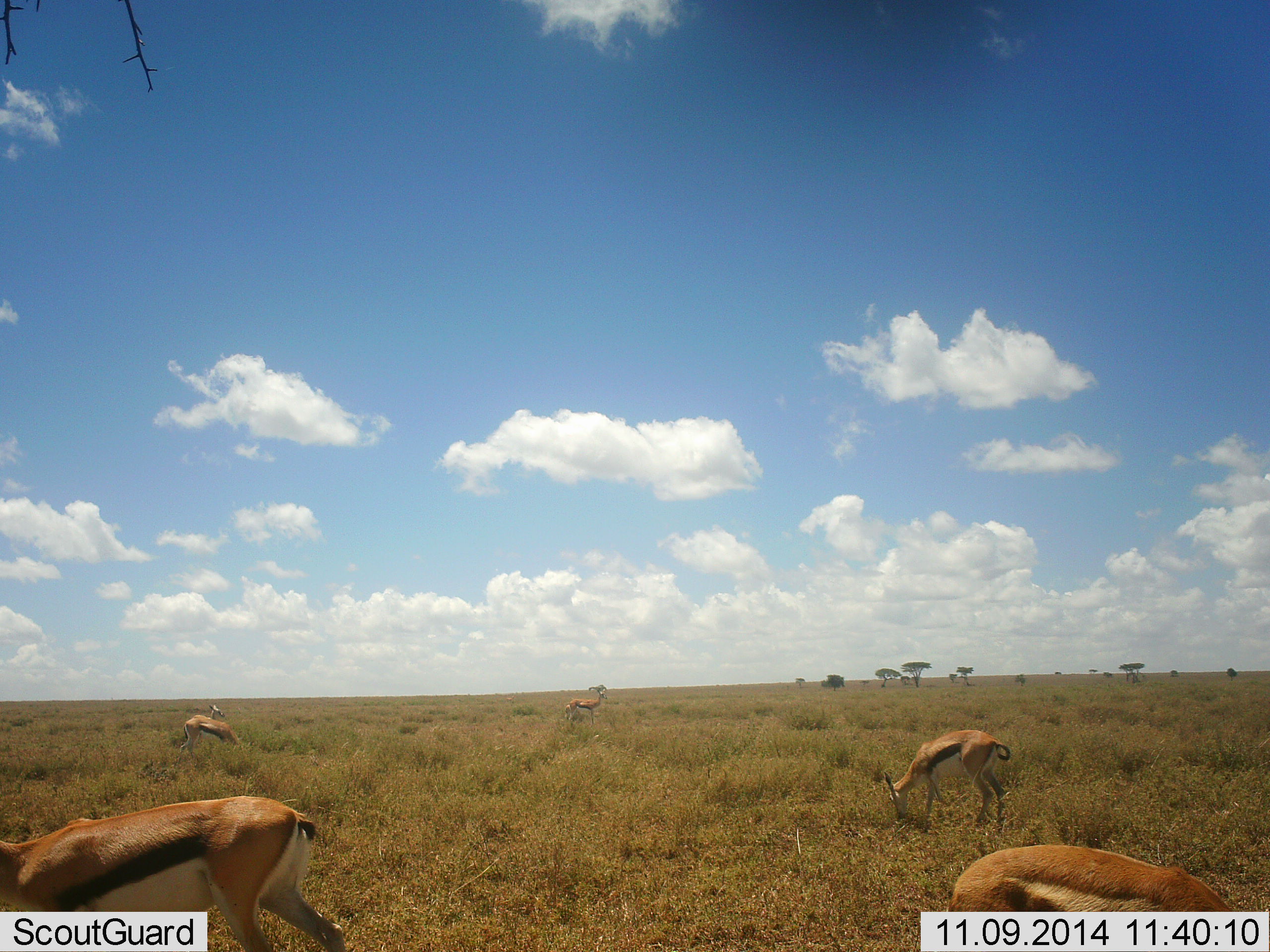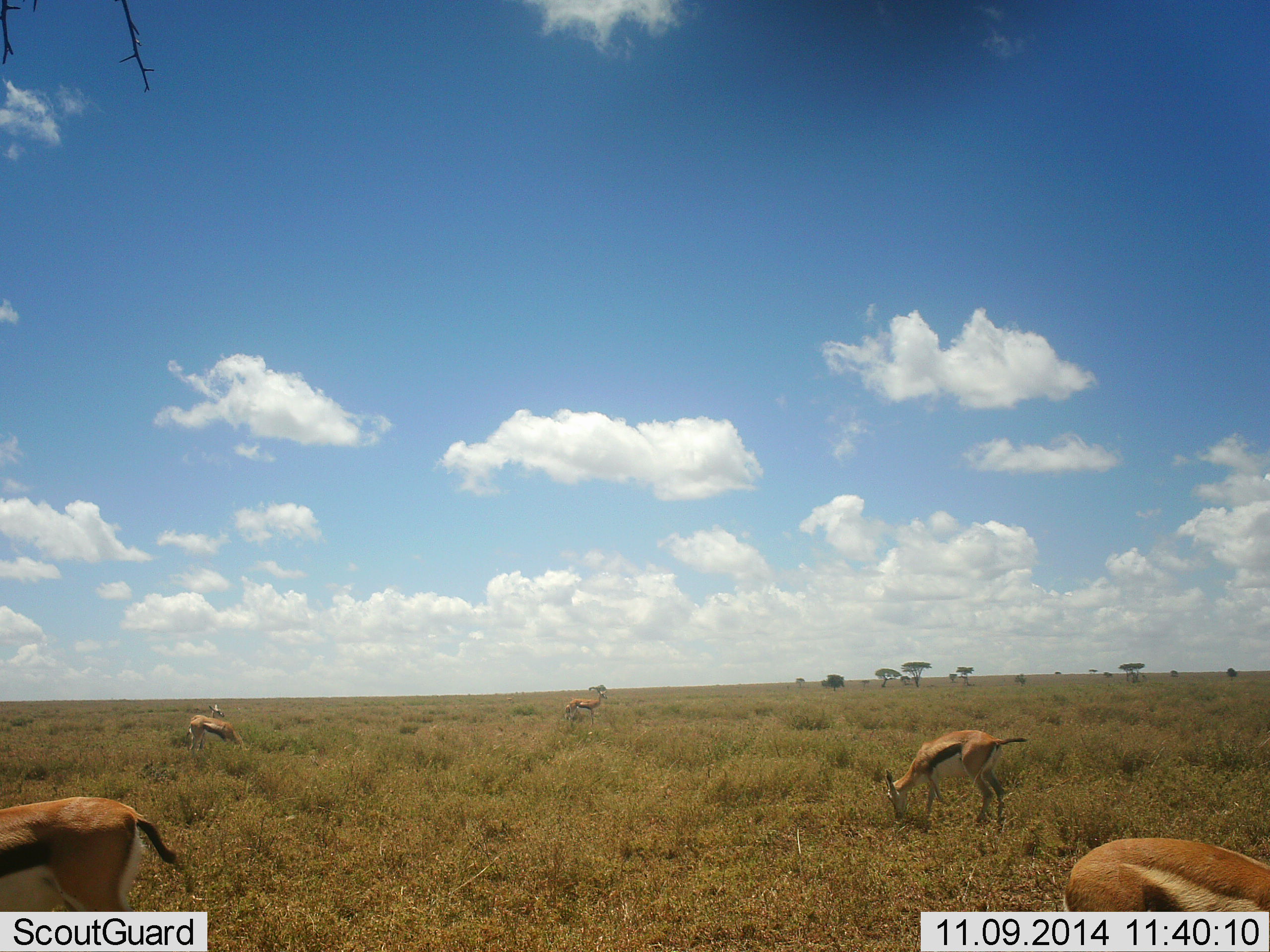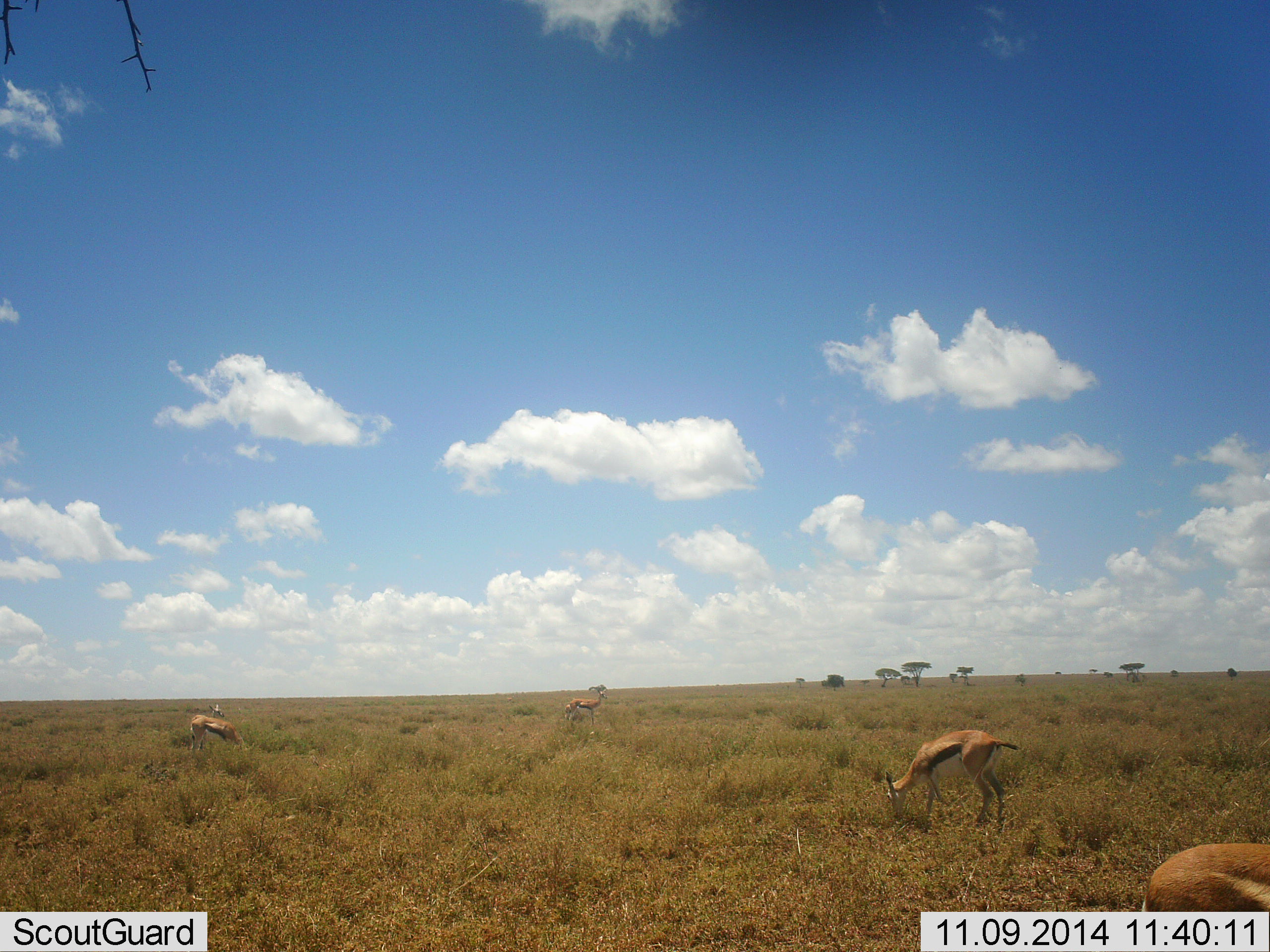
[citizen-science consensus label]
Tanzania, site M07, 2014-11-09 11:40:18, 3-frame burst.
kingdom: Animalia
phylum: Chordata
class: Mammalia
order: Artiodactyla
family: Bovidae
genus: Eudorcas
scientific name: Eudorcas thomsonii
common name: thomson's gazelle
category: gazellethomsons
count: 5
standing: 40%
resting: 0%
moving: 50%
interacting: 0%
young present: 0%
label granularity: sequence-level